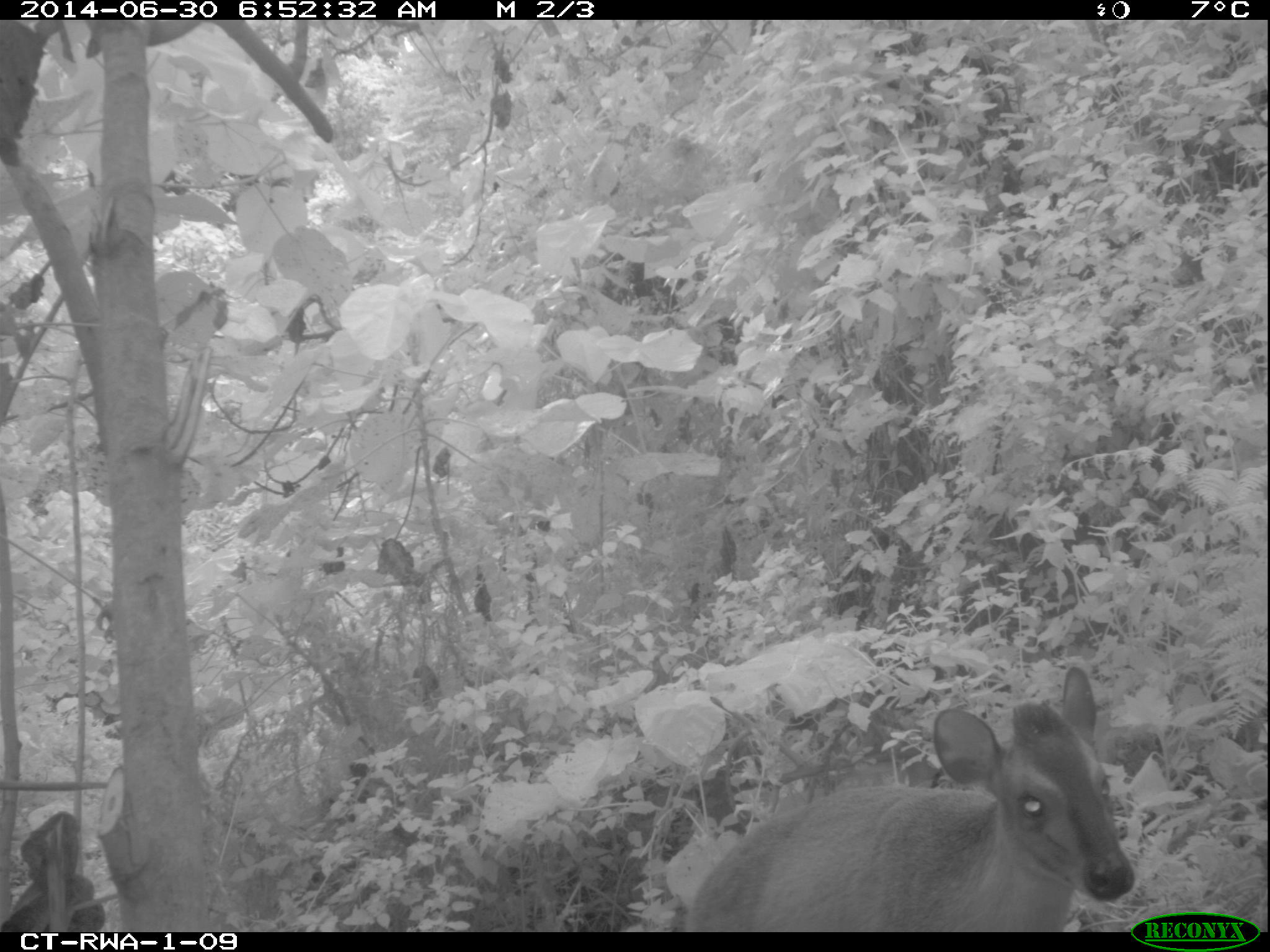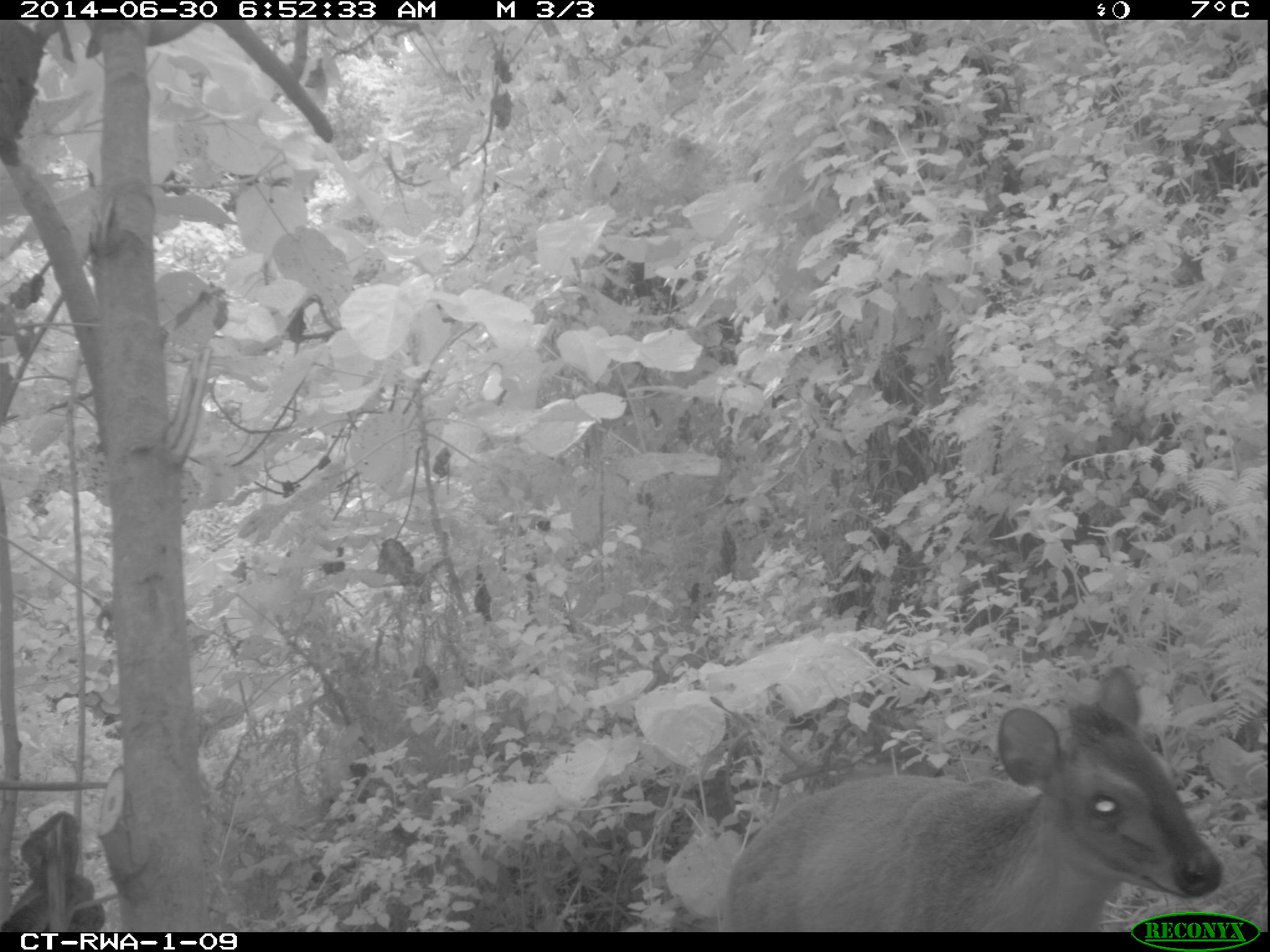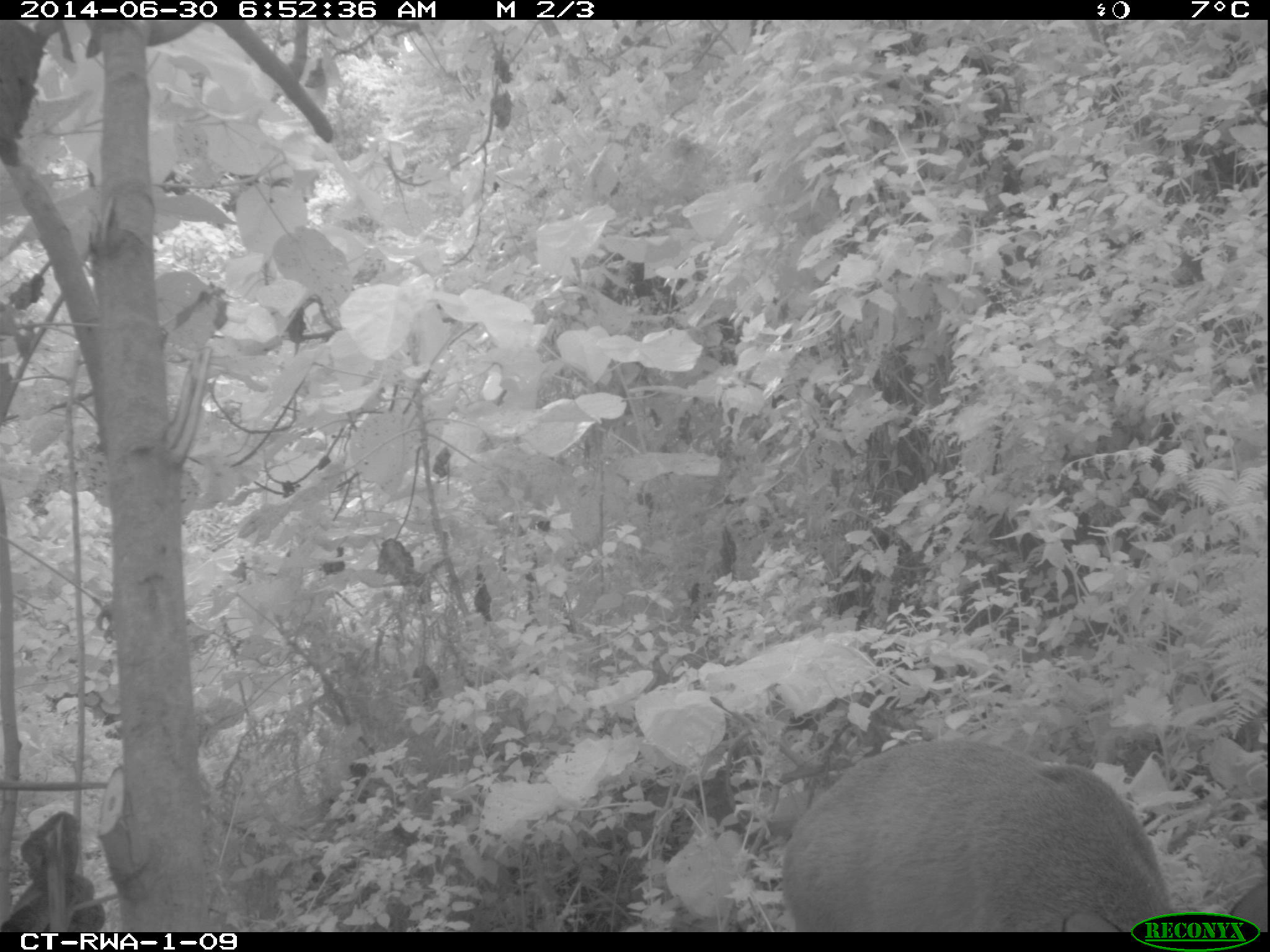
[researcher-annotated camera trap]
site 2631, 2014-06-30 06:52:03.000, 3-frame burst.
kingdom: Animalia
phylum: Chordata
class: Mammalia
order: Artiodactyla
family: Bovidae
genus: Cephalophus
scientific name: Cephalophus nigrifrons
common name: black-fronted duiker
Cephalophus nigrifrons (black-fronted duiker), count 1.